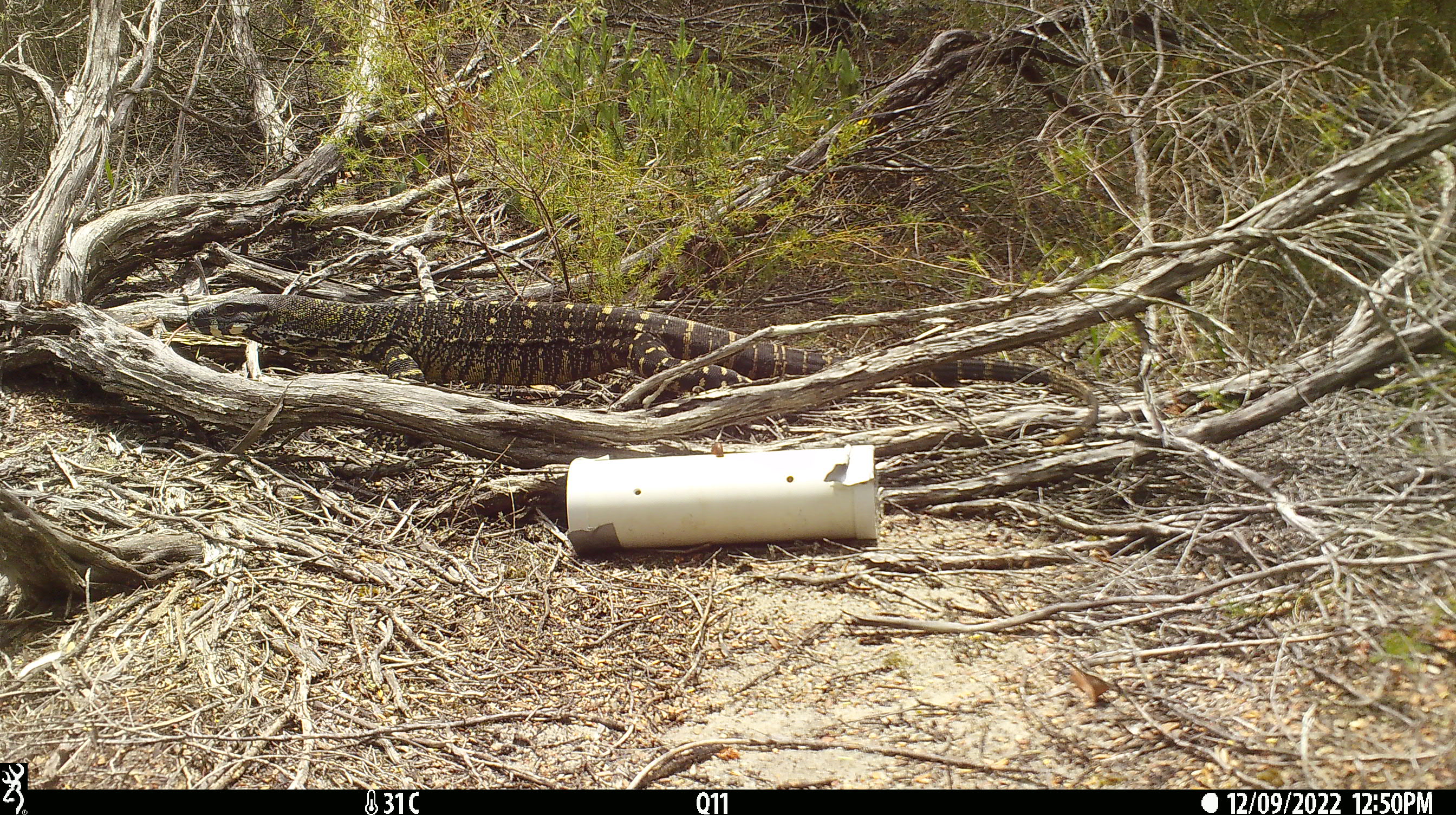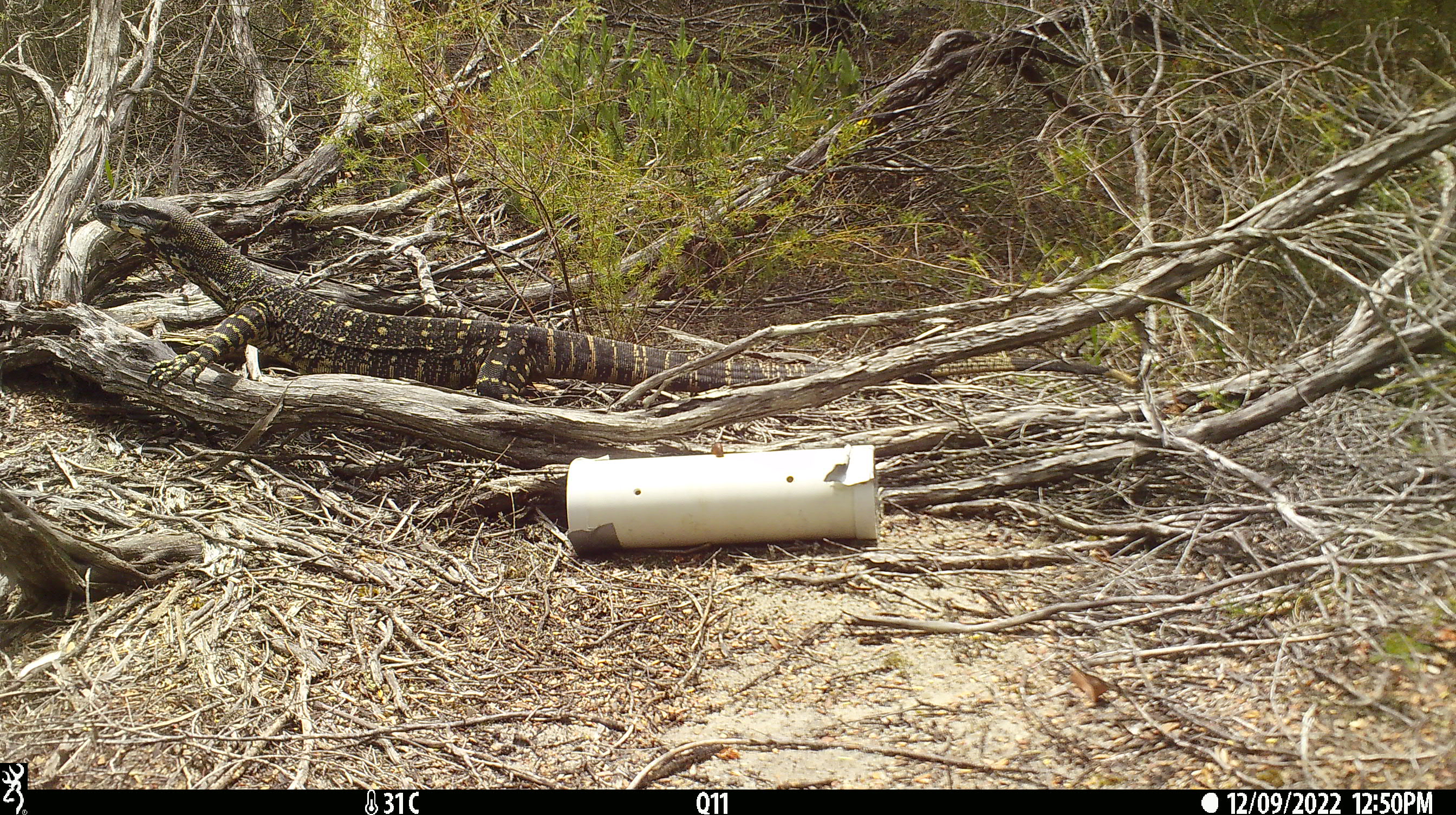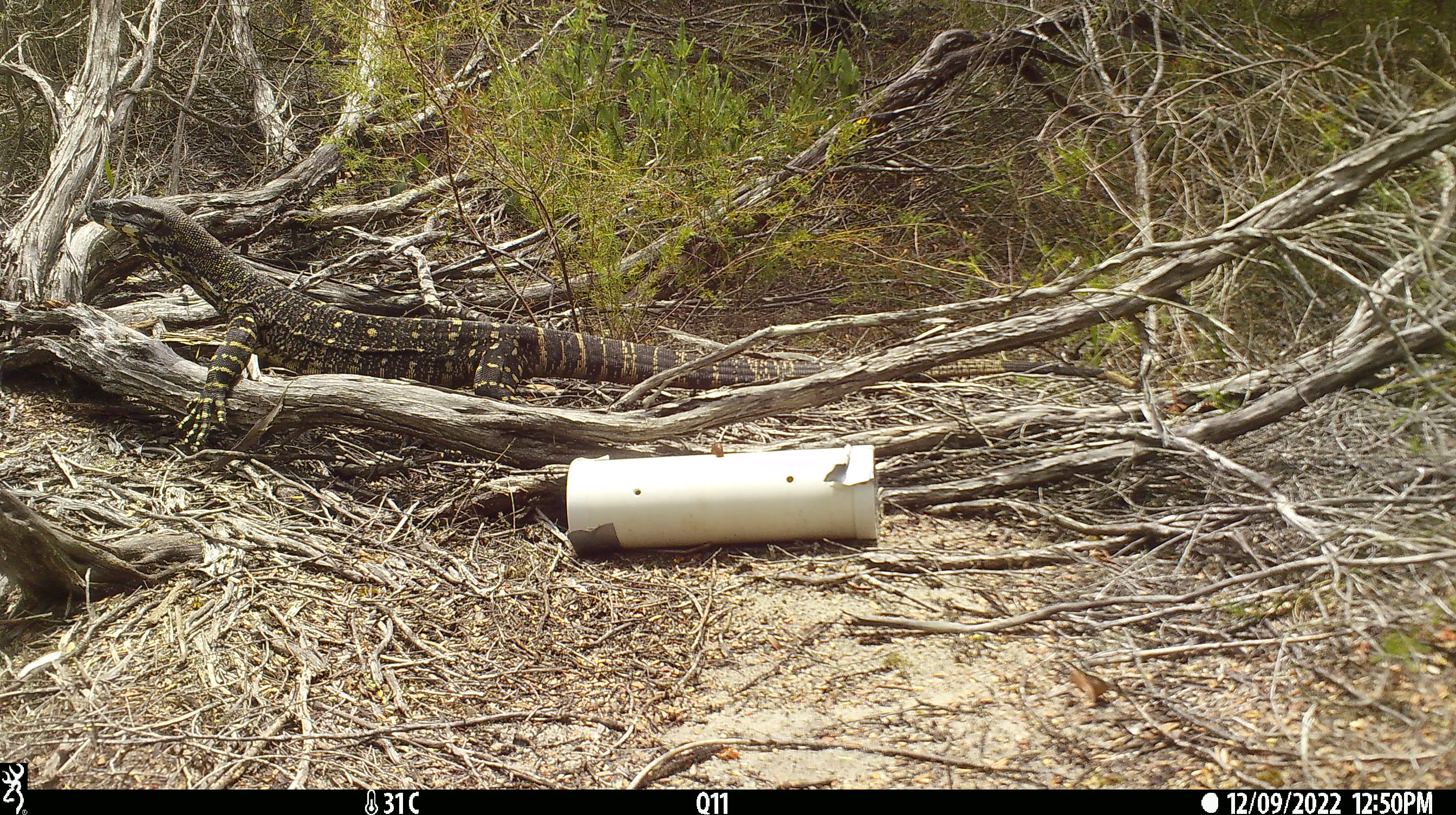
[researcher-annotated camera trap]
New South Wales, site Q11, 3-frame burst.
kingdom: Animalia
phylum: Chordata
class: Reptilia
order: Squamata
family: Varanidae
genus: Varanus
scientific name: Varanus varius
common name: lace monitor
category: goanna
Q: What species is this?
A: Goanna (lace monitor) (Varanus varius).